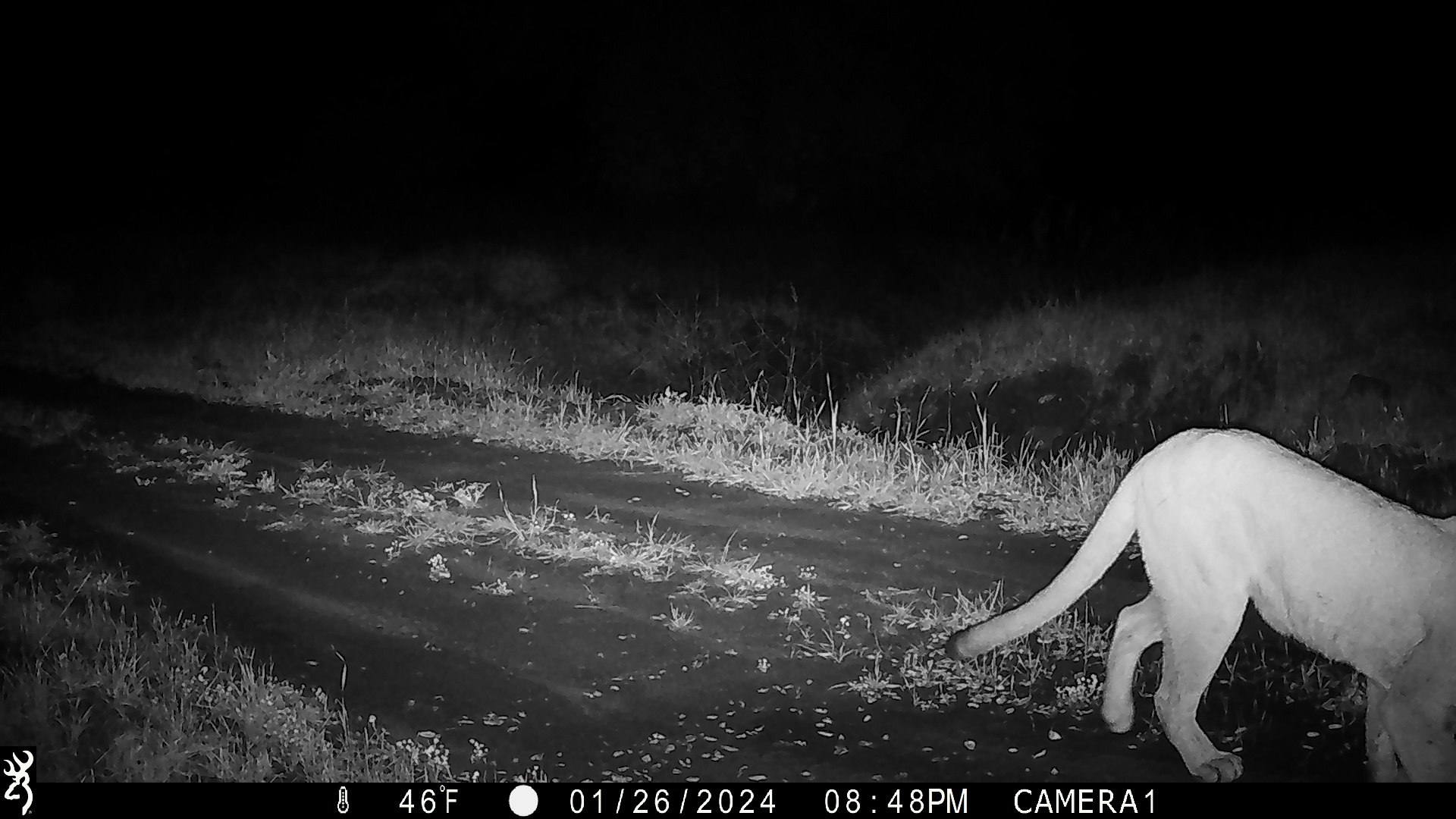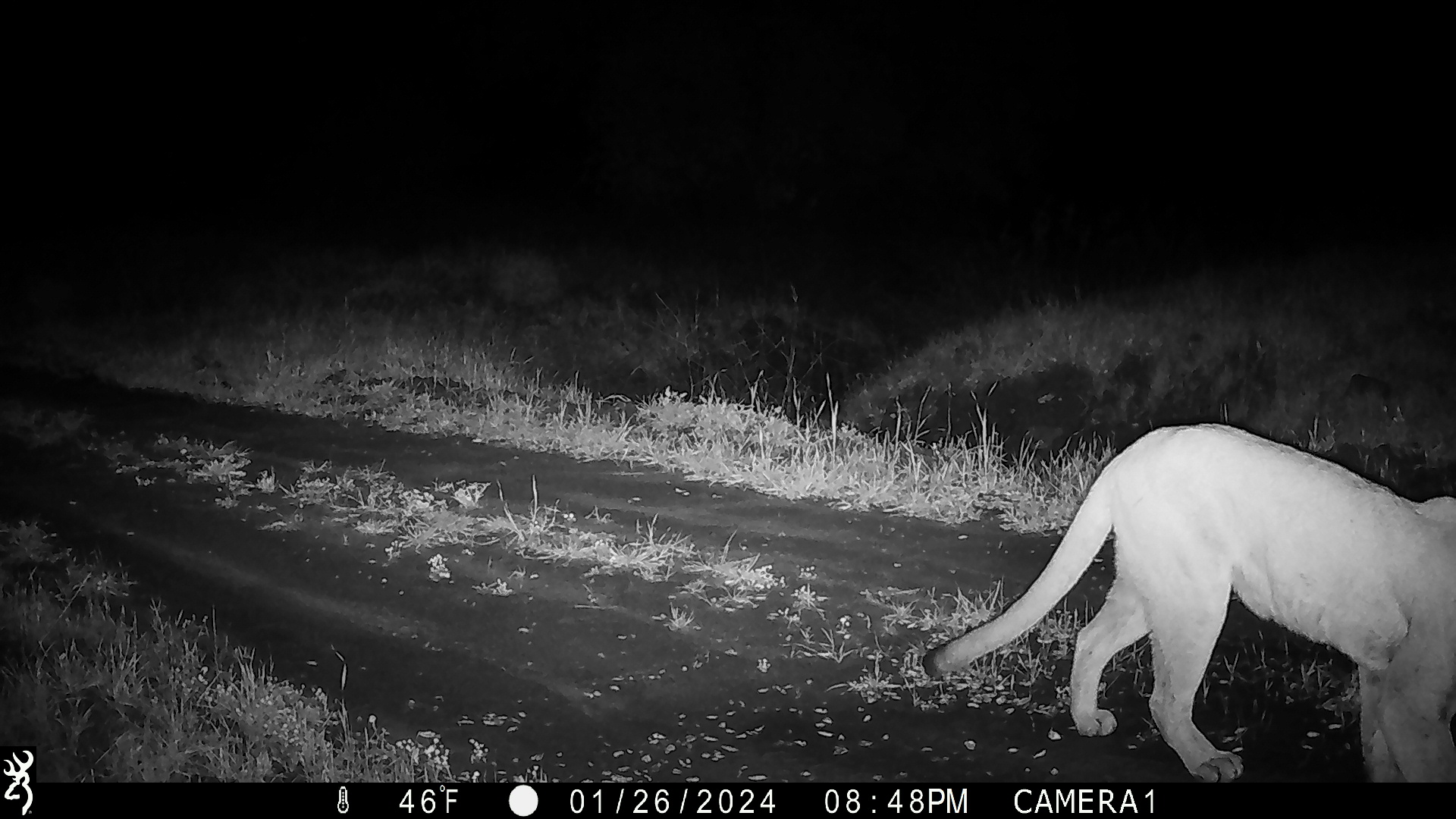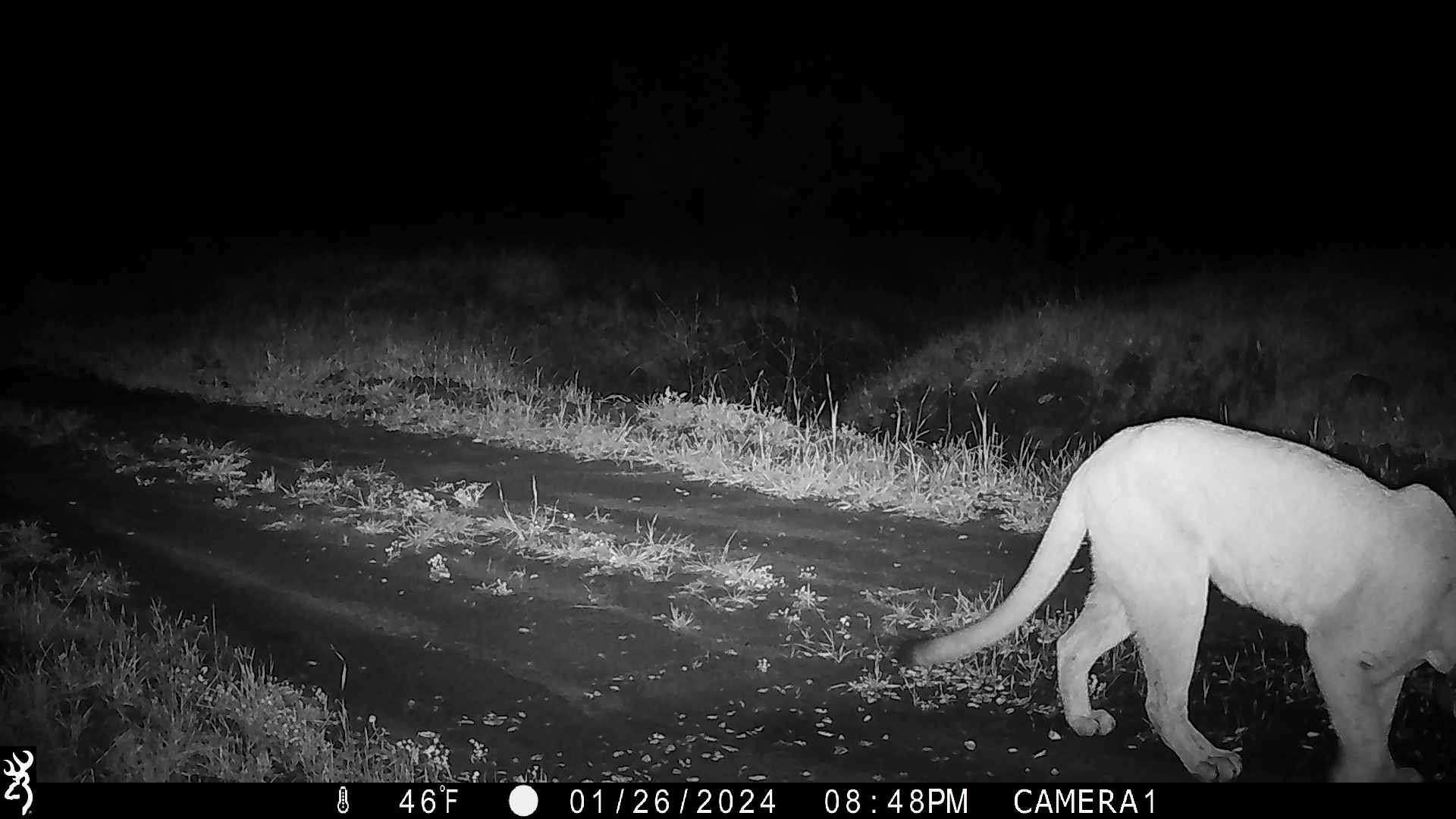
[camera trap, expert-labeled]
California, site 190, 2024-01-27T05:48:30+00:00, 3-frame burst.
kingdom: Animalia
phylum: Chordata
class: Mammalia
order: Carnivora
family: Felidae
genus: Puma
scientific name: Puma concolor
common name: puma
Puma (Puma concolor).